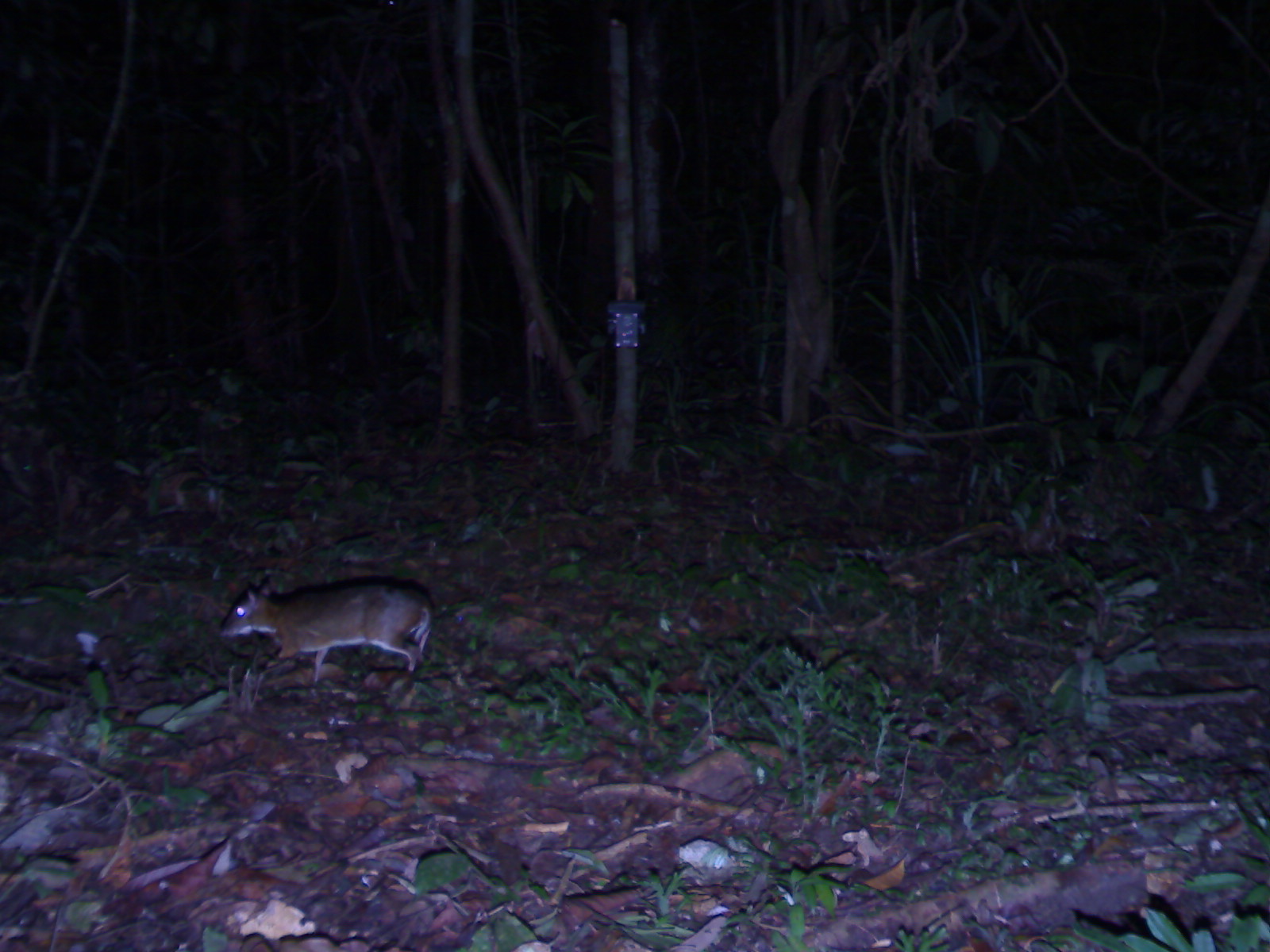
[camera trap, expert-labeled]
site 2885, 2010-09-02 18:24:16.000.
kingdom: Animalia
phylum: Chordata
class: Mammalia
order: Artiodactyla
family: Tragulidae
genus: Tragulus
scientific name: Tragulus kanchil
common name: lesser oriental chevrotain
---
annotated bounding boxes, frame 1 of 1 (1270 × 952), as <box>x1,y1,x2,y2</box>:
tragulus kanchil: <box>217,574,435,683</box>